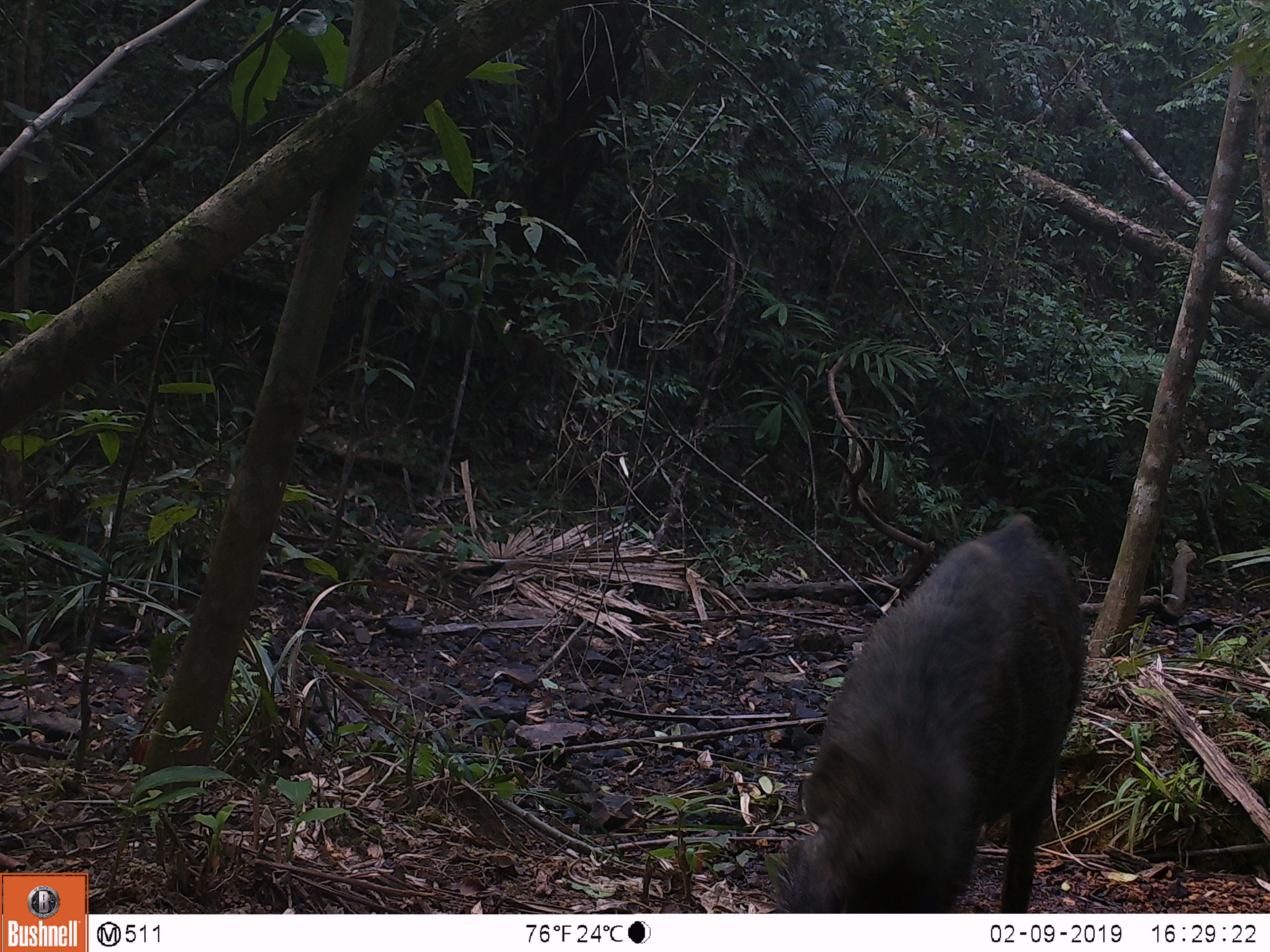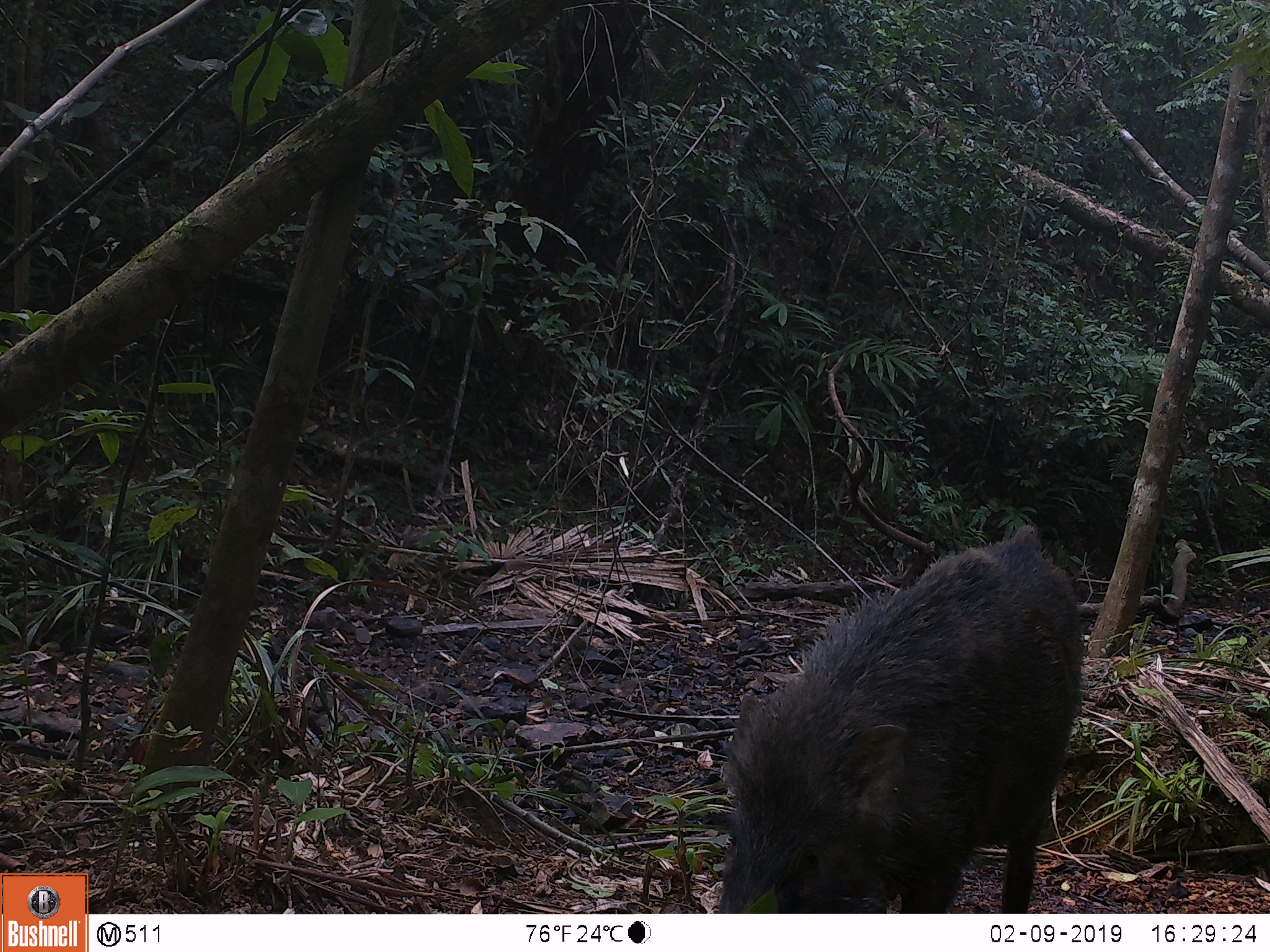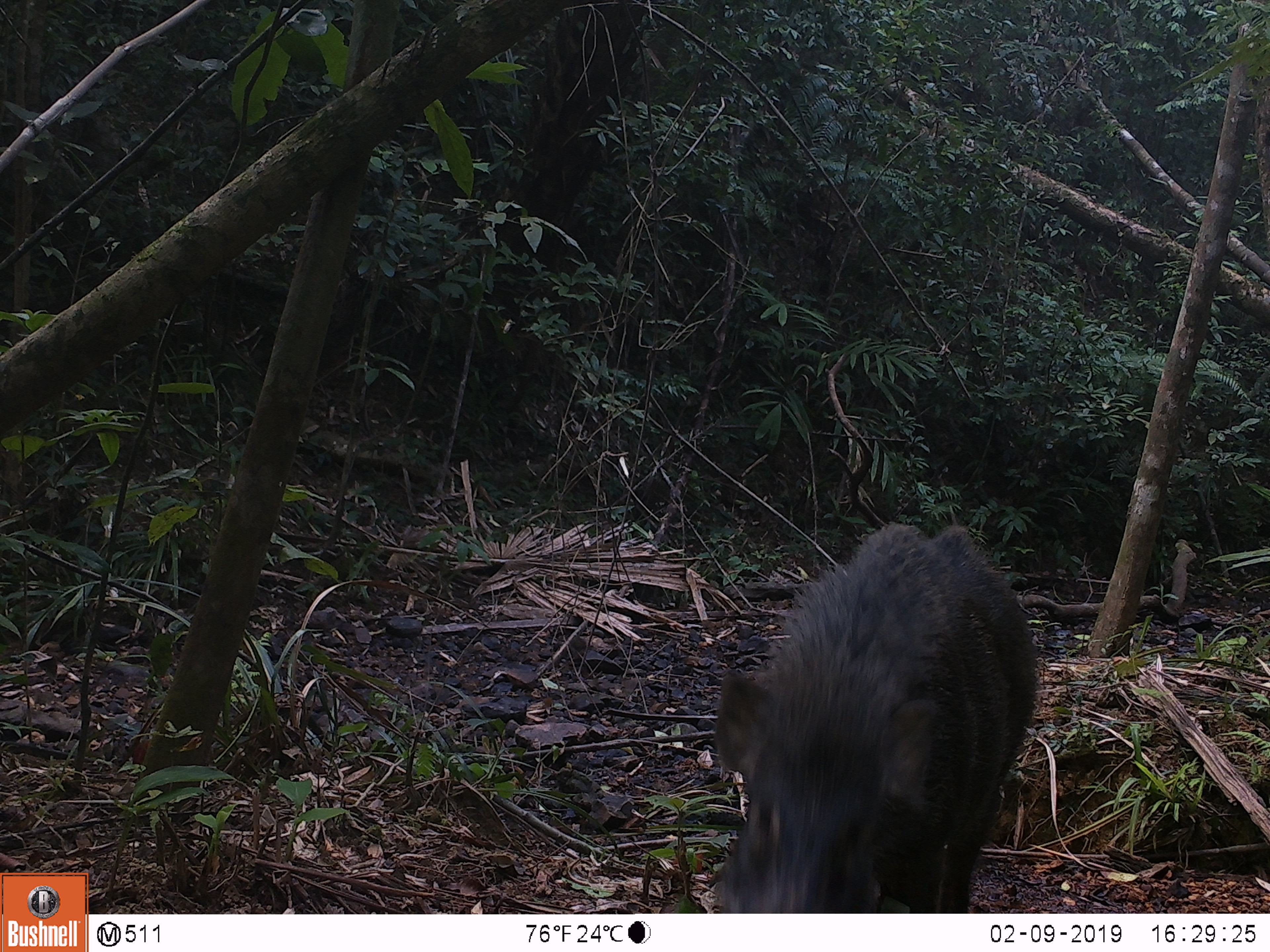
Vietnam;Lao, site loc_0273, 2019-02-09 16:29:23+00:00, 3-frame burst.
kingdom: Animalia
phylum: Chordata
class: Mammalia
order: Artiodactyla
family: Suidae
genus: Sus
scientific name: Sus scrofa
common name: eurasian wild pig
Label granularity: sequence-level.